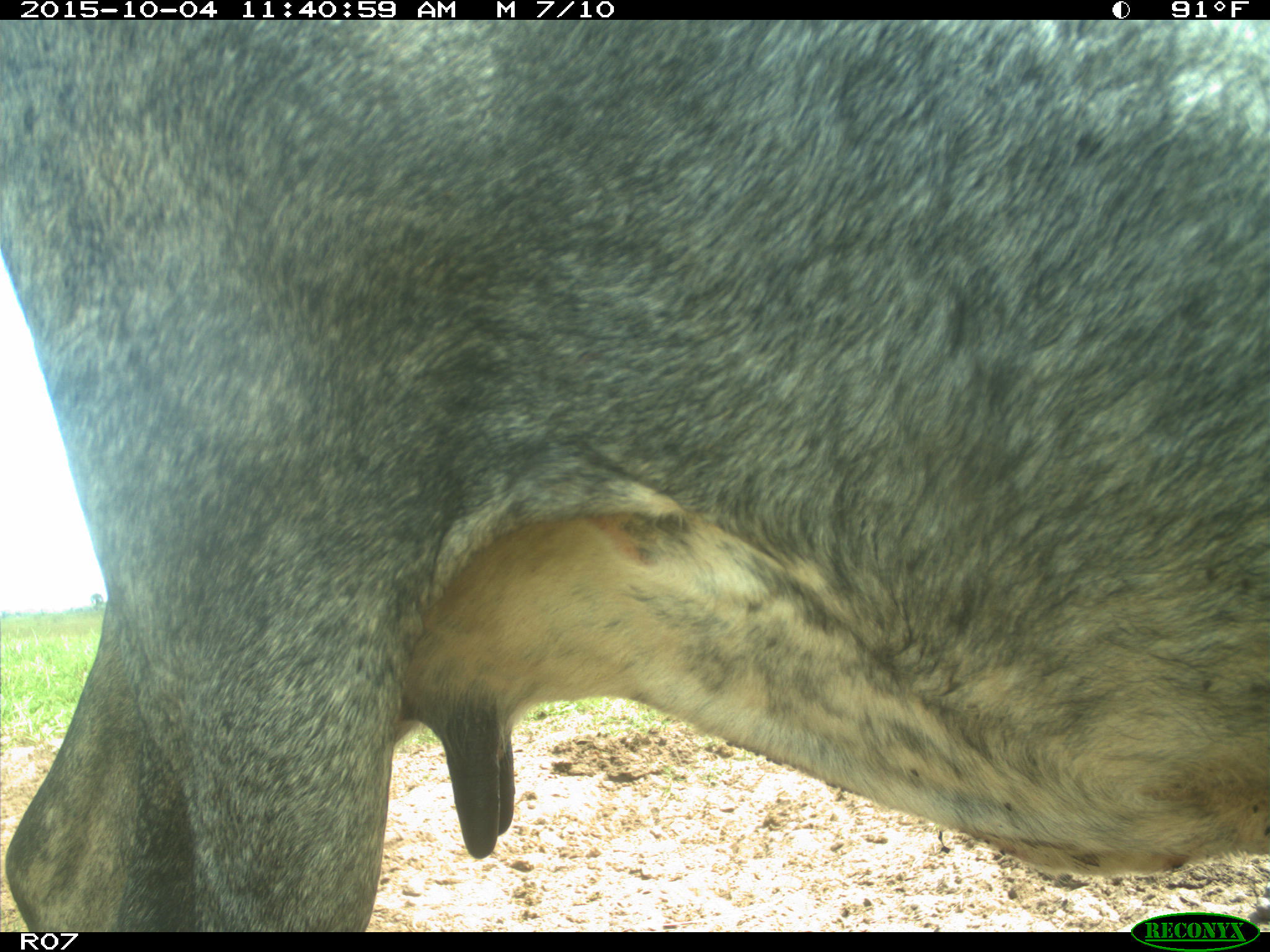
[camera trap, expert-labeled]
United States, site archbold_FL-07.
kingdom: Animalia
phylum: Chordata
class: Mammalia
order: Artiodactyla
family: Bovidae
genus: Bos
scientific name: Bos taurus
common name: domestic cow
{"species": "Bos taurus (domestic cow)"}